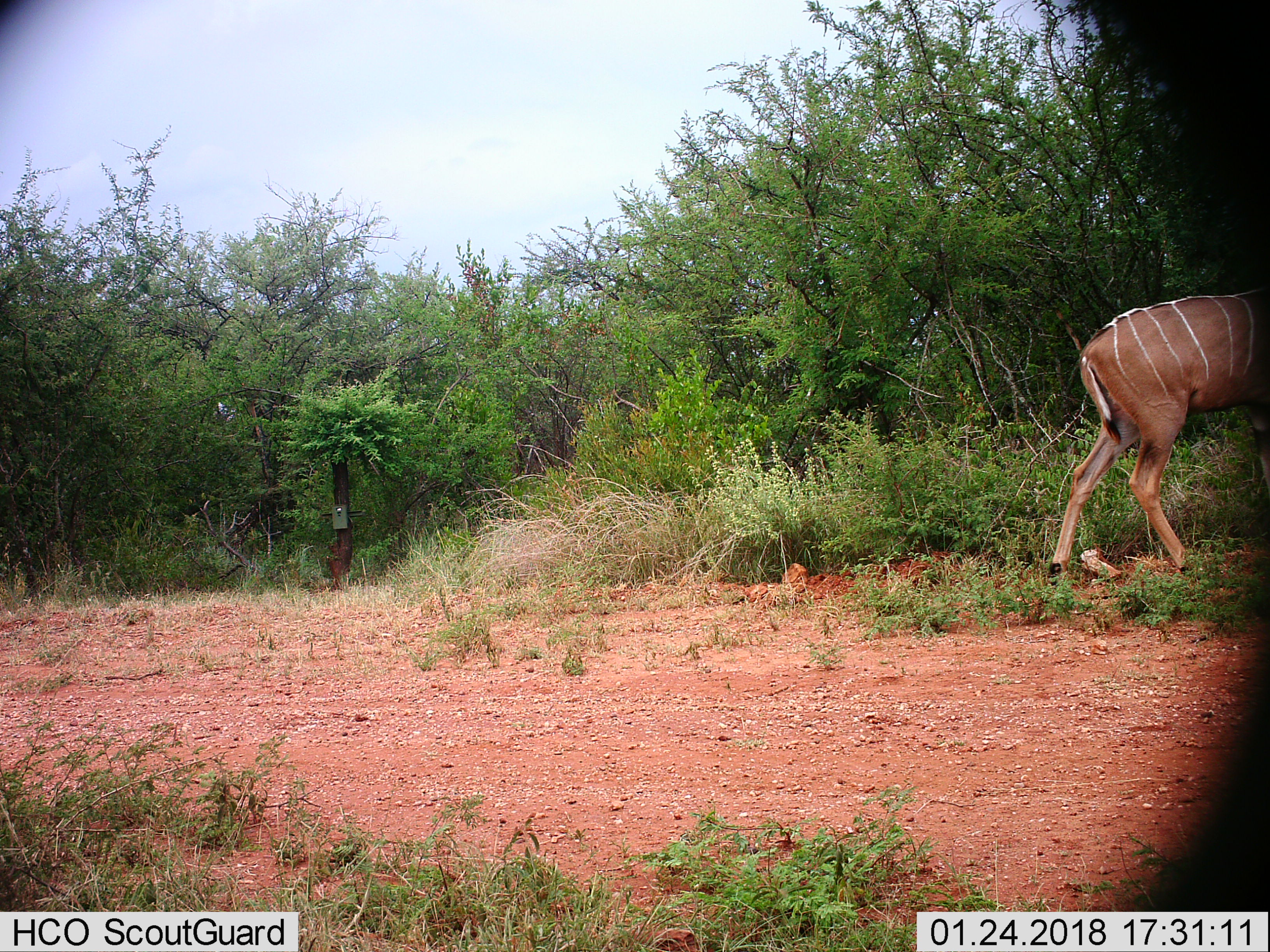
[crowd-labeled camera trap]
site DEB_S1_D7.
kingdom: Animalia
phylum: Chordata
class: Mammalia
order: Artiodactyla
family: Bovidae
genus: Tragelaphus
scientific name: Tragelaphus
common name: kudu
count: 1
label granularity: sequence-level